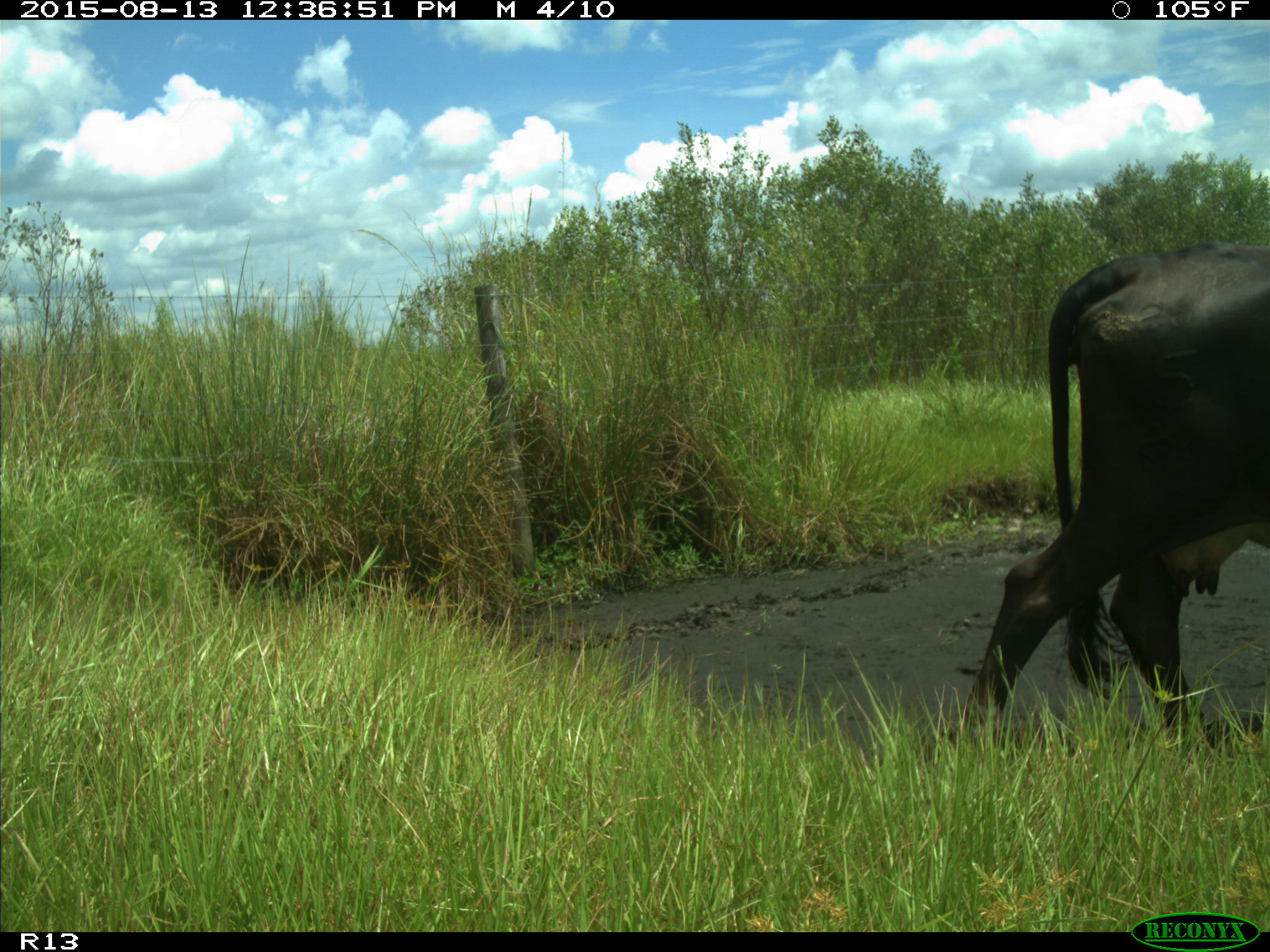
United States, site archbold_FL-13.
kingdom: Animalia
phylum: Chordata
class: Mammalia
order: Artiodactyla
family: Bovidae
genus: Bos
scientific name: Bos taurus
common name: domestic cow